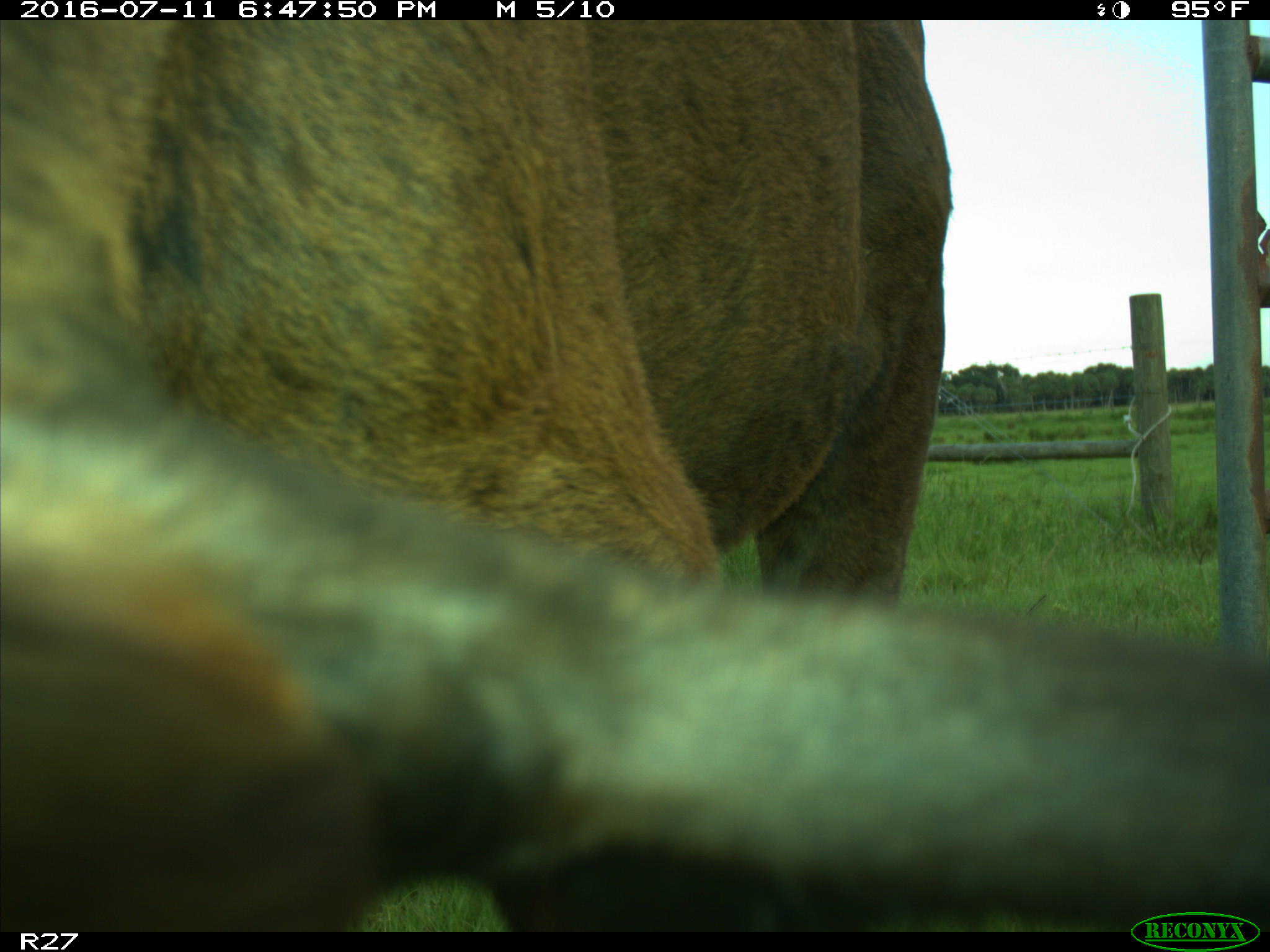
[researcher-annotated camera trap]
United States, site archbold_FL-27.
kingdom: Animalia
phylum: Chordata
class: Mammalia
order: Artiodactyla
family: Bovidae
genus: Bos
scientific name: Bos taurus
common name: domestic cow